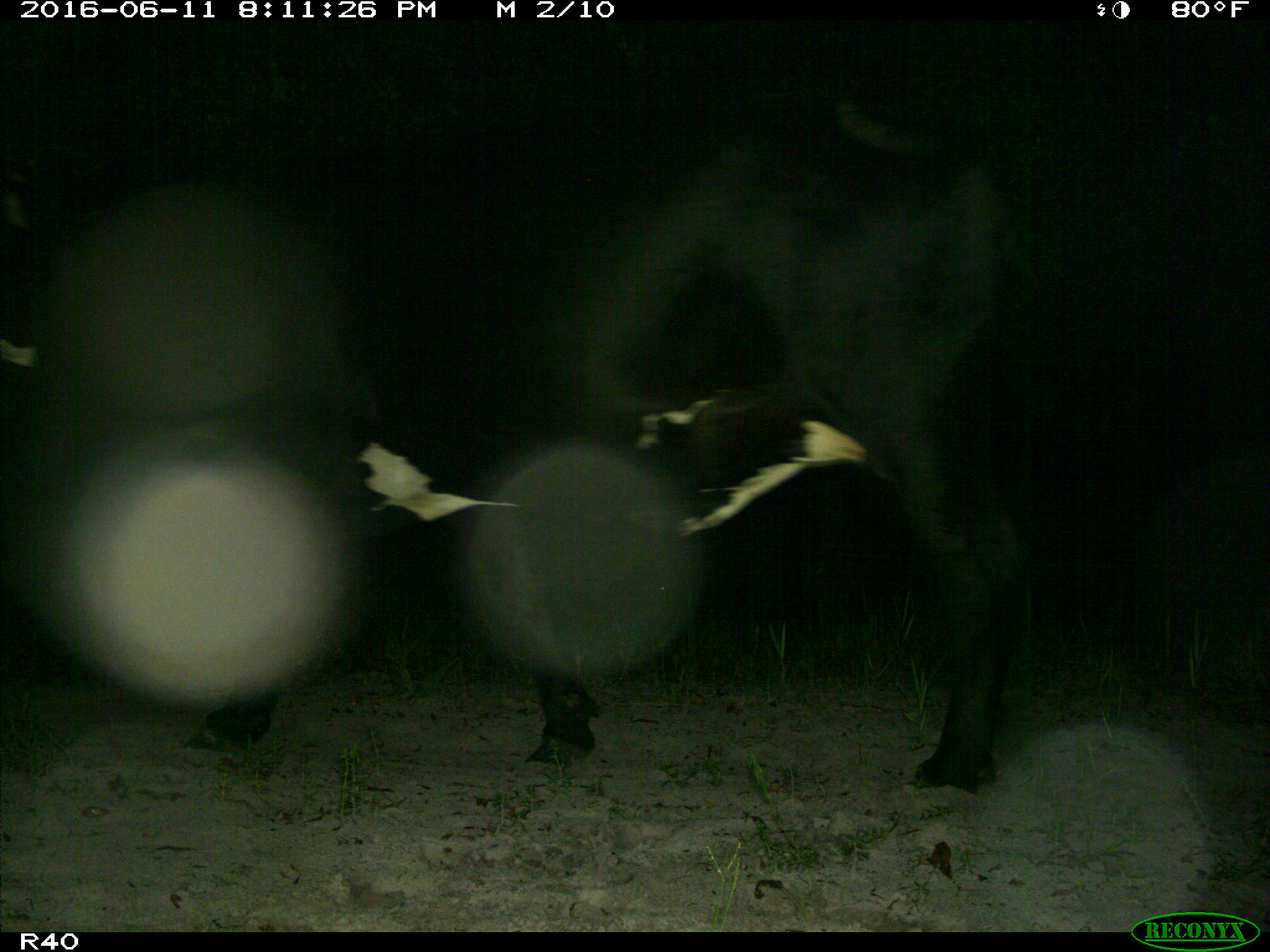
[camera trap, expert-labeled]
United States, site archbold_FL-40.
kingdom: Animalia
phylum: Chordata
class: Mammalia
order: Artiodactyla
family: Bovidae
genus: Bos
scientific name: Bos taurus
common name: domestic cow